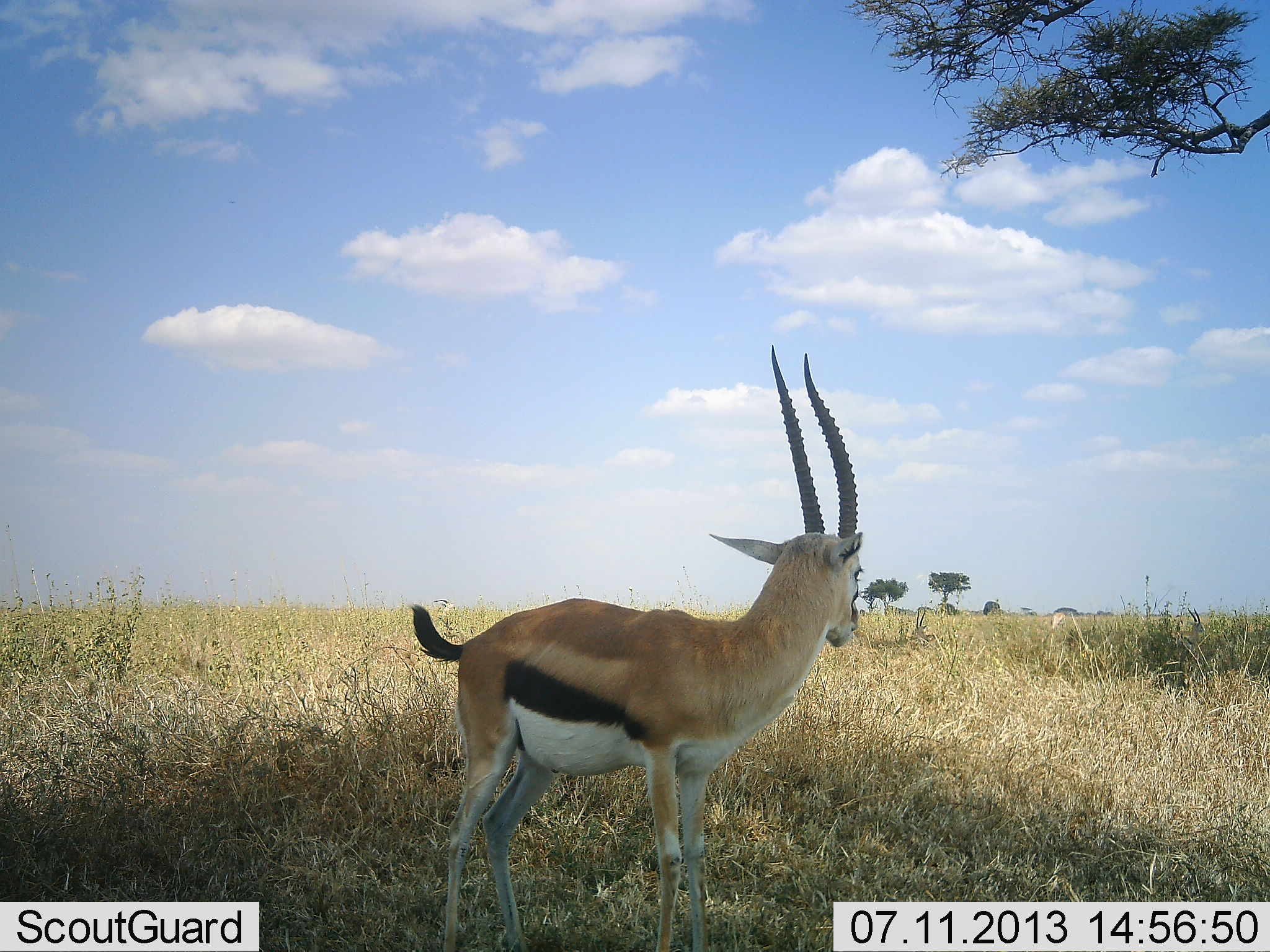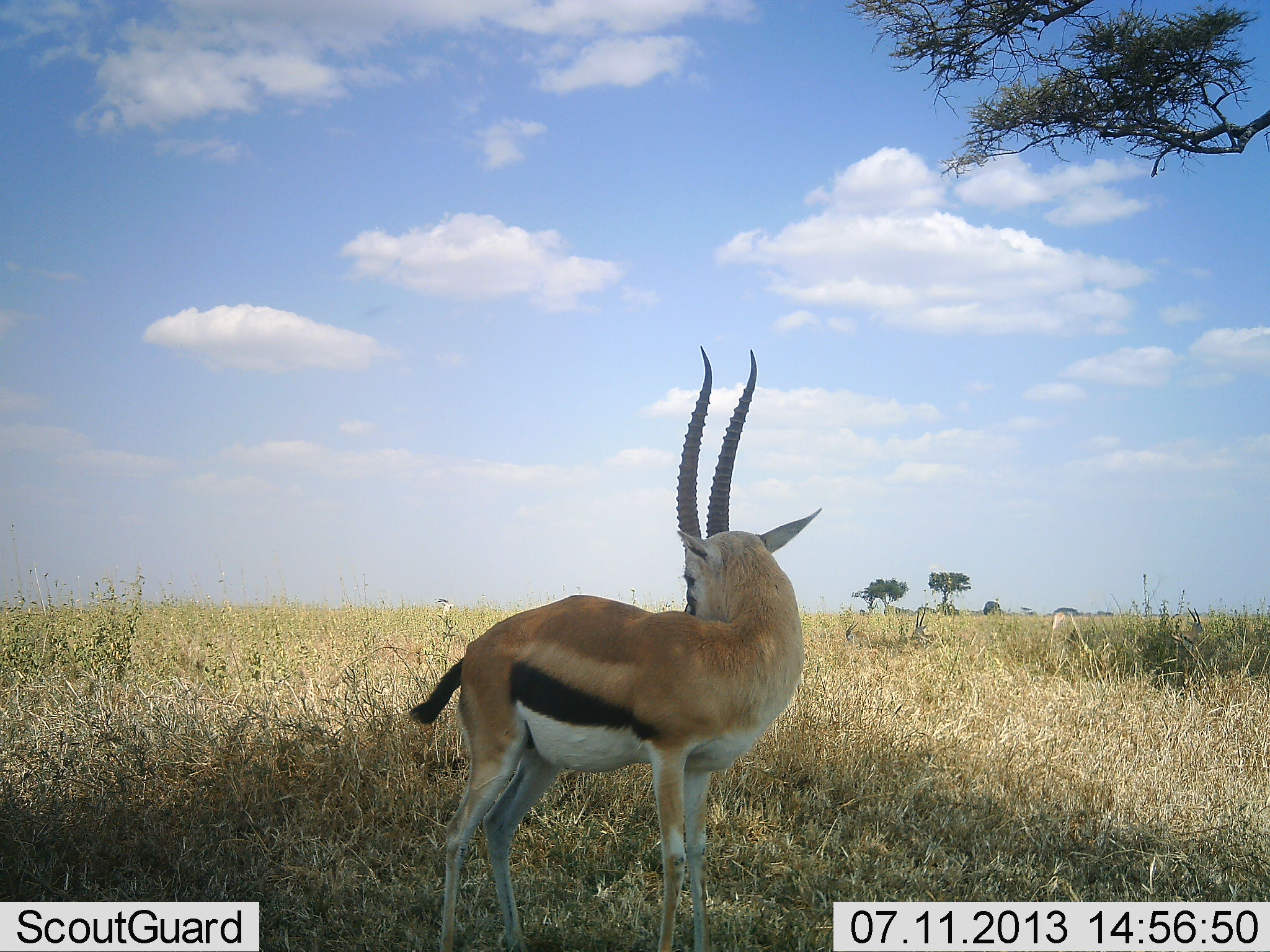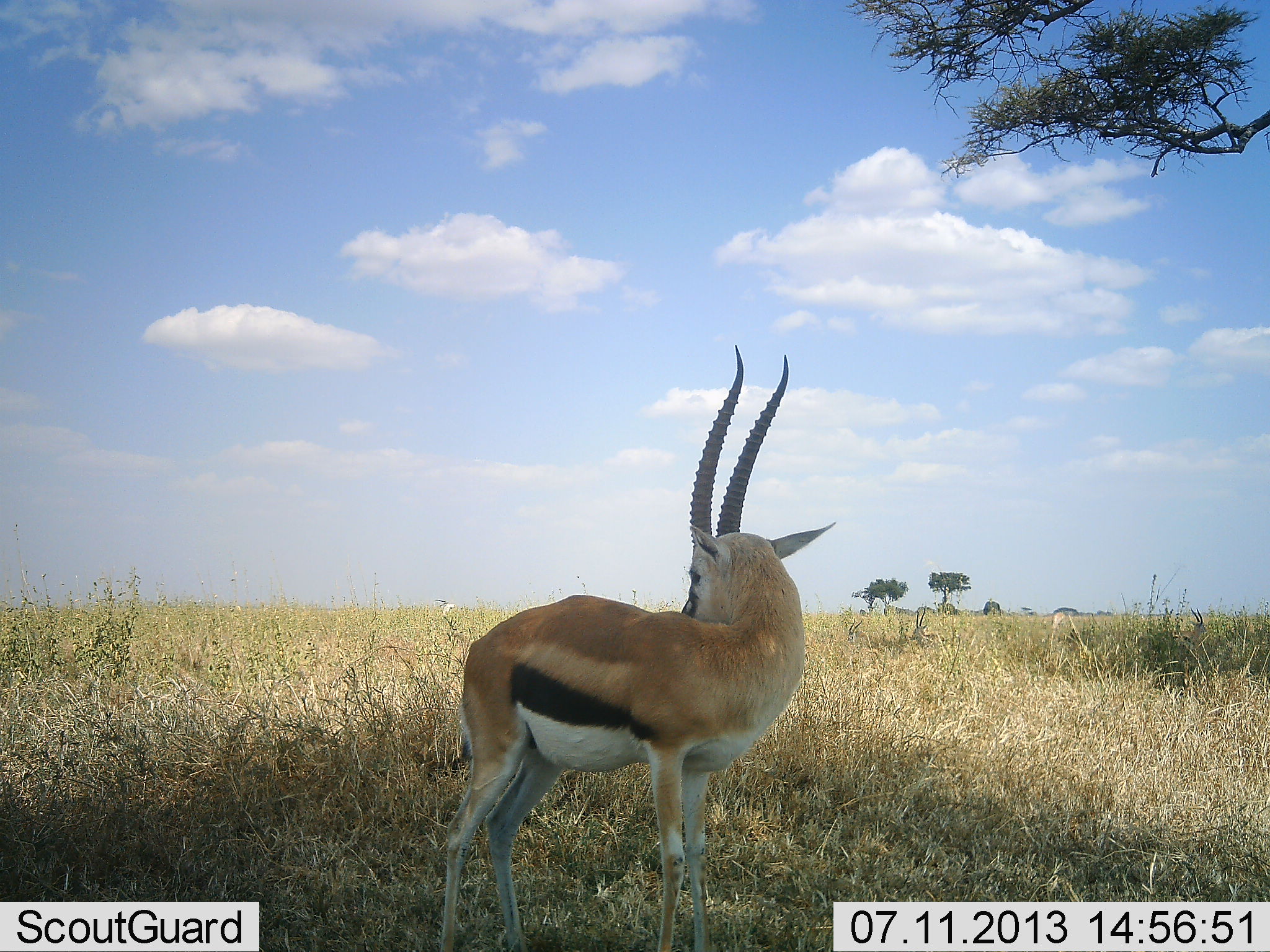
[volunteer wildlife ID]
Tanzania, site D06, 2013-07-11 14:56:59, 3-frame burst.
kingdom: Animalia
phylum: Chordata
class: Mammalia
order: Artiodactyla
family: Bovidae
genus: Eudorcas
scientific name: Eudorcas thomsonii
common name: thomson's gazelle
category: gazellethomsons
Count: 1.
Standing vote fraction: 95%.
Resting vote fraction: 15%.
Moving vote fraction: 0%.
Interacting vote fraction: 5%.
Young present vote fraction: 0%.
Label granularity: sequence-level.